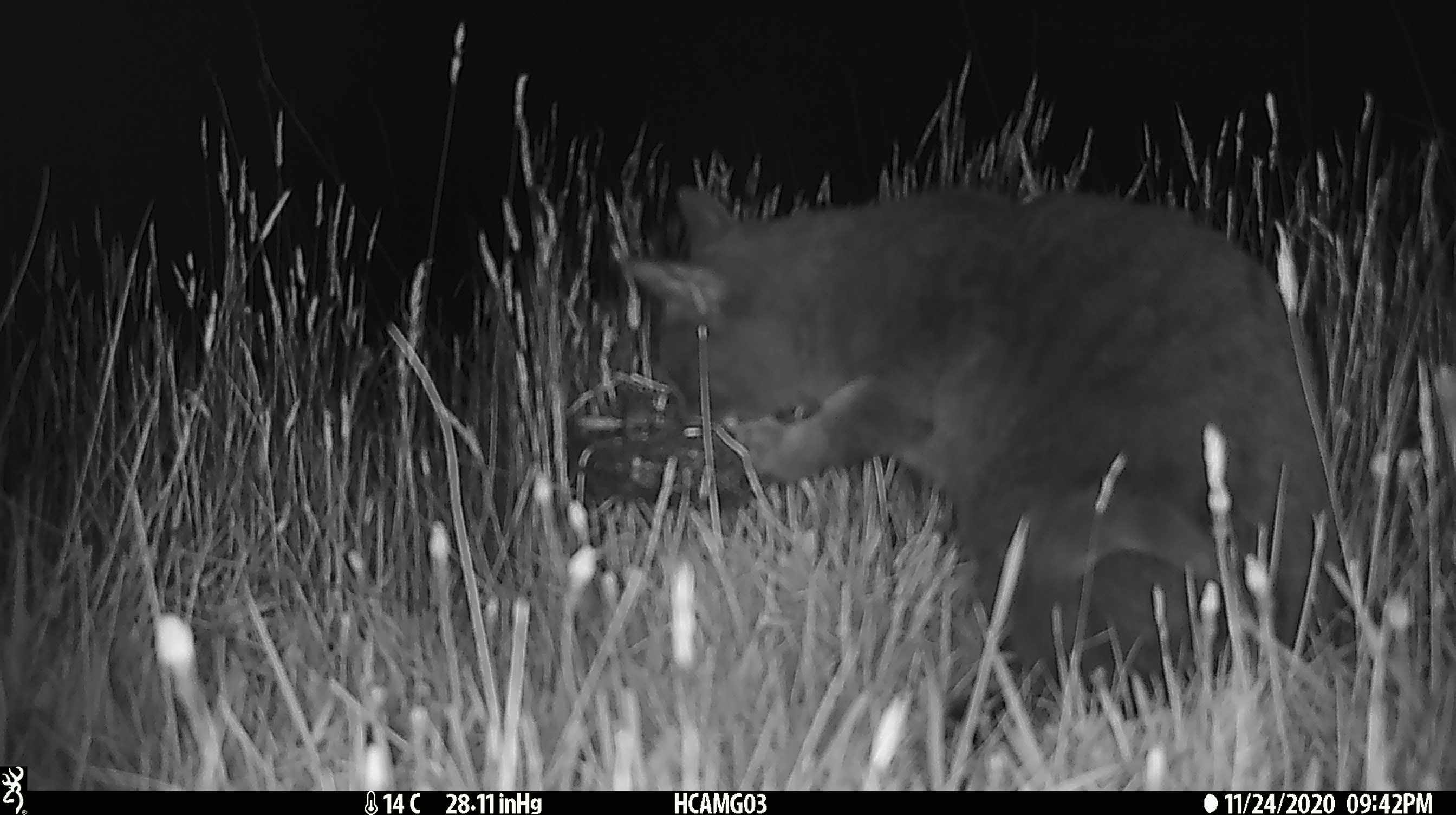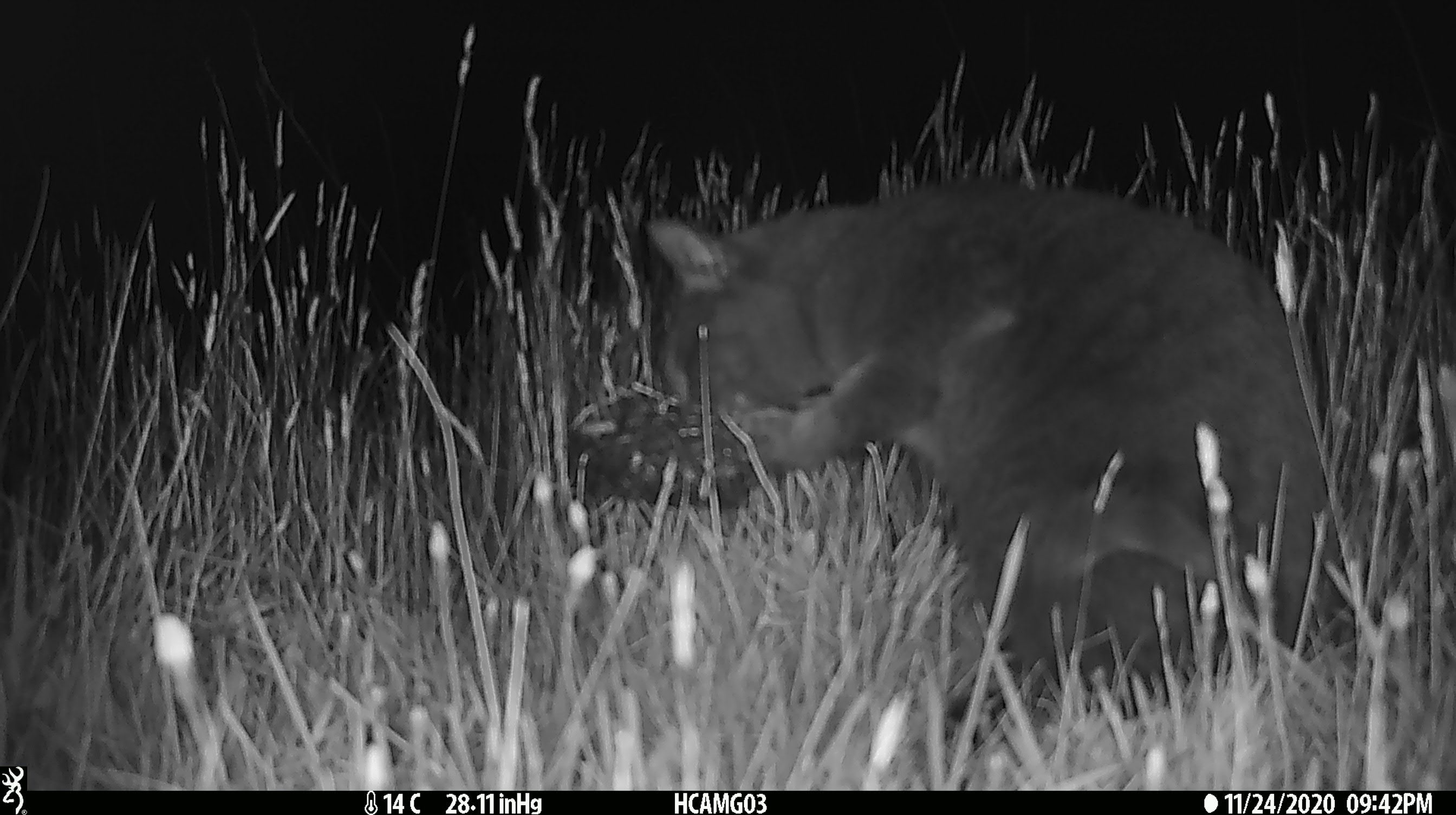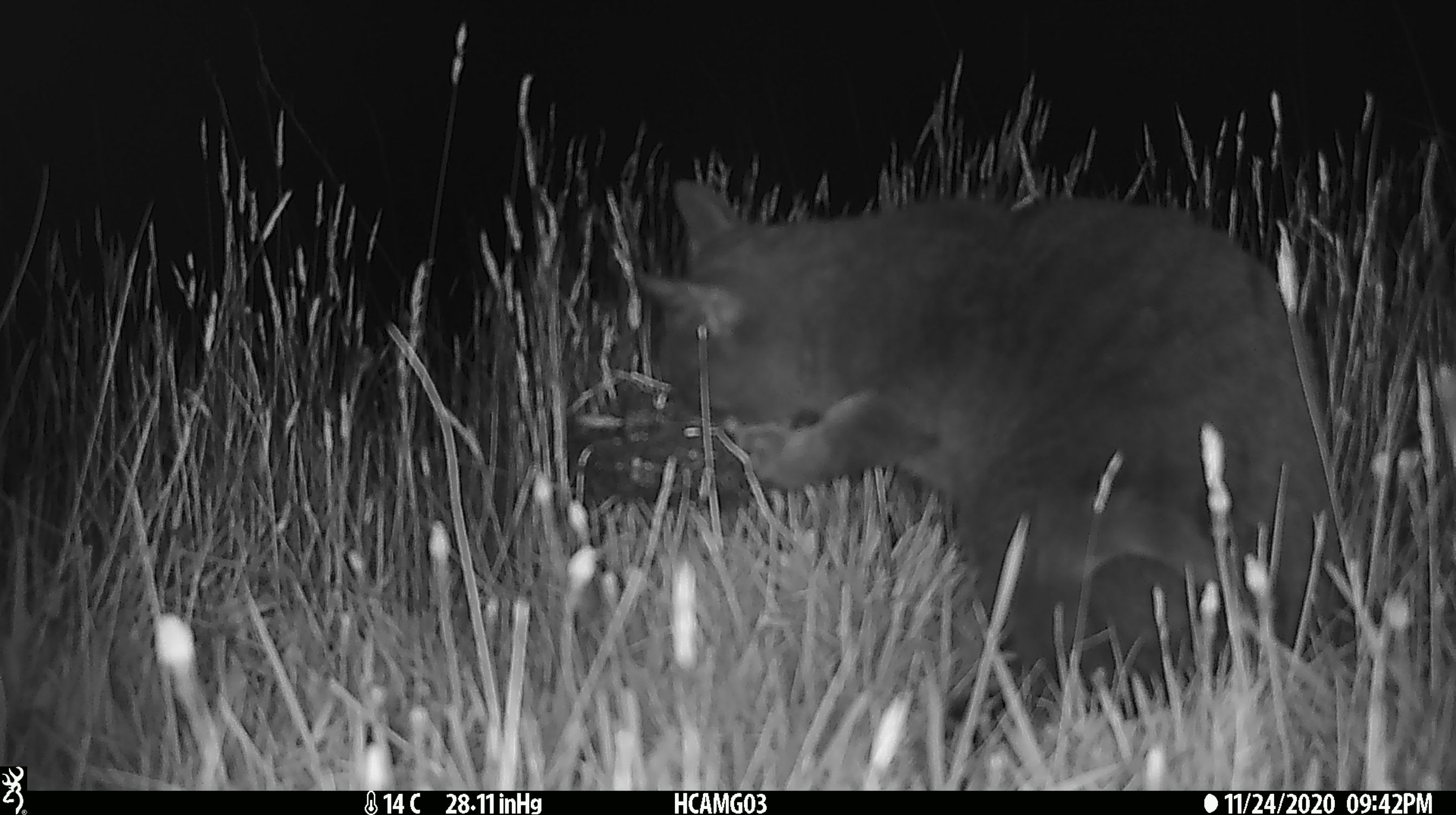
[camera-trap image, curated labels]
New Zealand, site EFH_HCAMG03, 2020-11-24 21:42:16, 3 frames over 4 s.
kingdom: Animalia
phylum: Chordata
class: Mammalia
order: Carnivora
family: Felidae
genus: Felis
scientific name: Felis catus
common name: domestic cat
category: cat